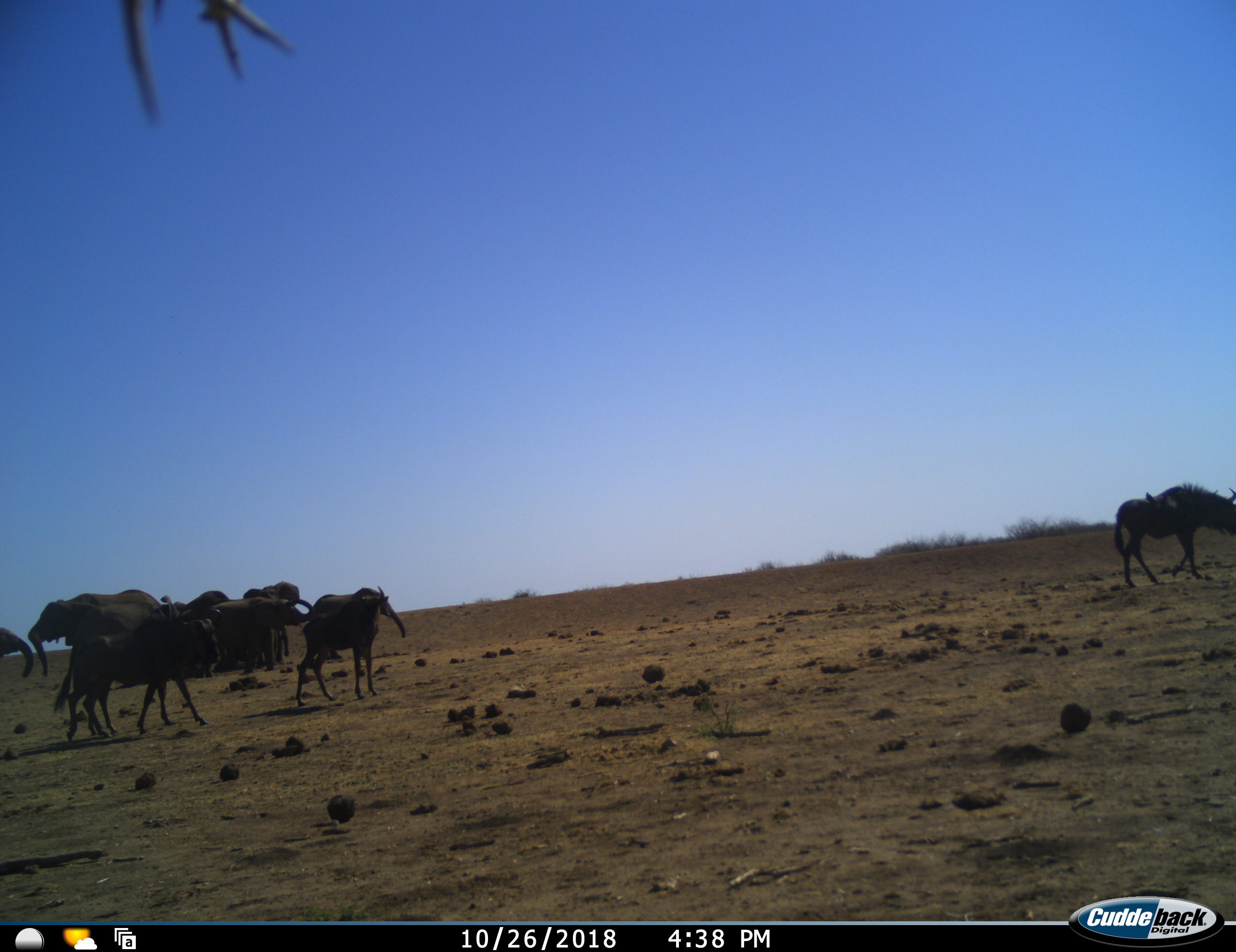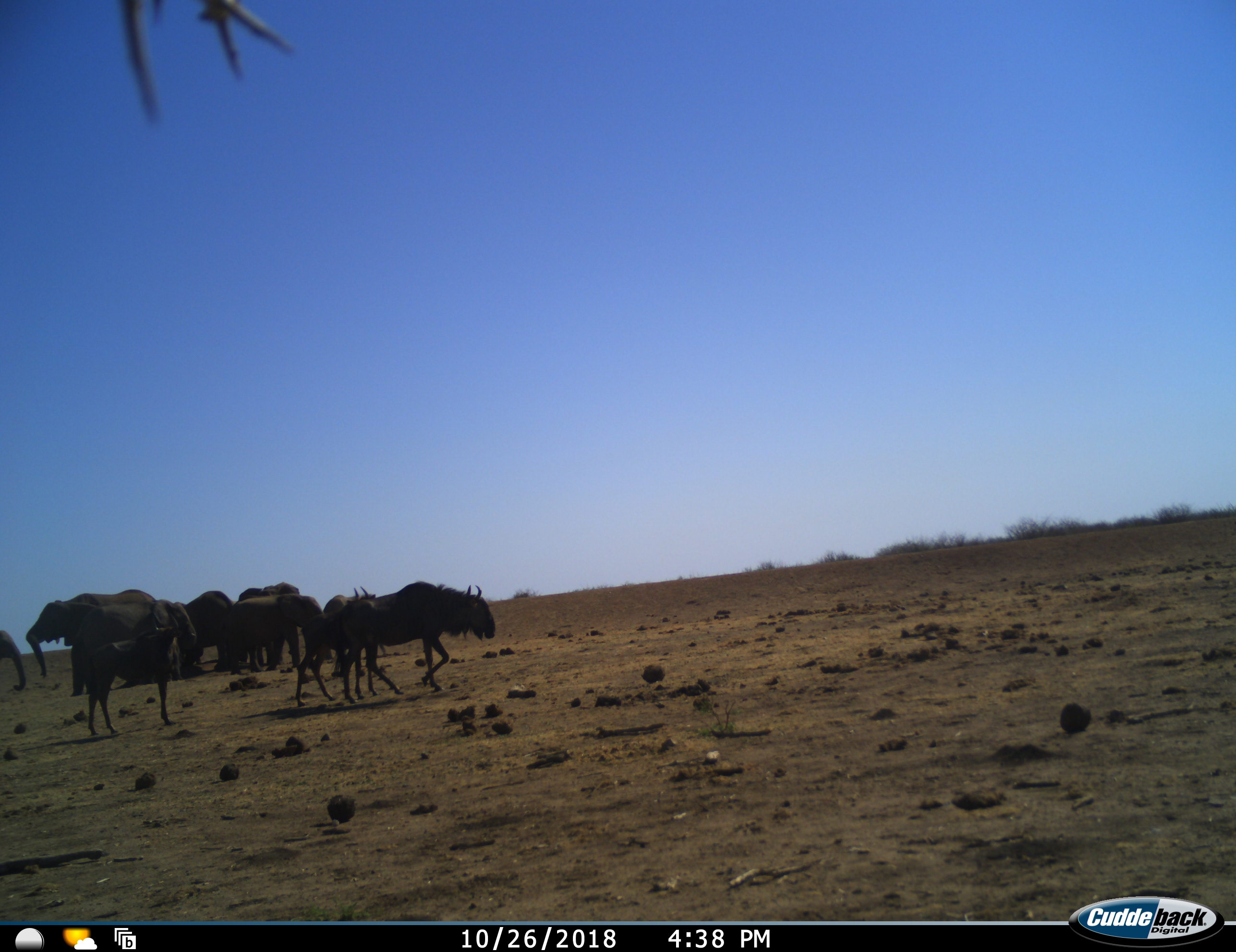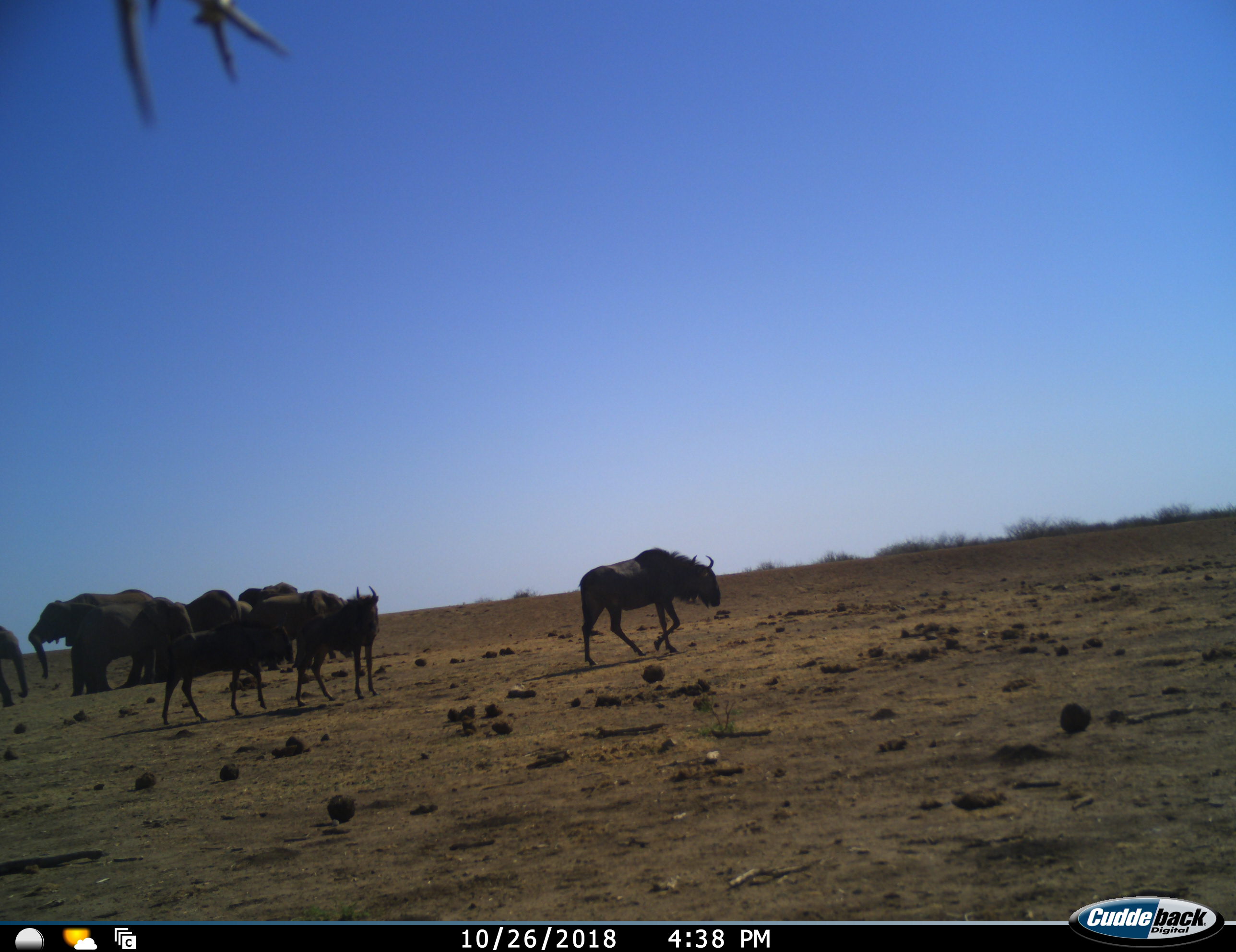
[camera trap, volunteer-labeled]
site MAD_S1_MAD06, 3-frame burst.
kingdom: Animalia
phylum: Chordata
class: Mammalia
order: Proboscidea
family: Elephantidae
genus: Loxodonta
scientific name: Loxodonta africana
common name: african bush elephant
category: elephant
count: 6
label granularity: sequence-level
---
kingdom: Animalia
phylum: Chordata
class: Mammalia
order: Artiodactyla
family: Bovidae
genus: Connochaetes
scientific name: Connochaetes taurinus taurinus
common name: blue wildebeest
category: wildebeestblue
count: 4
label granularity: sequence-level